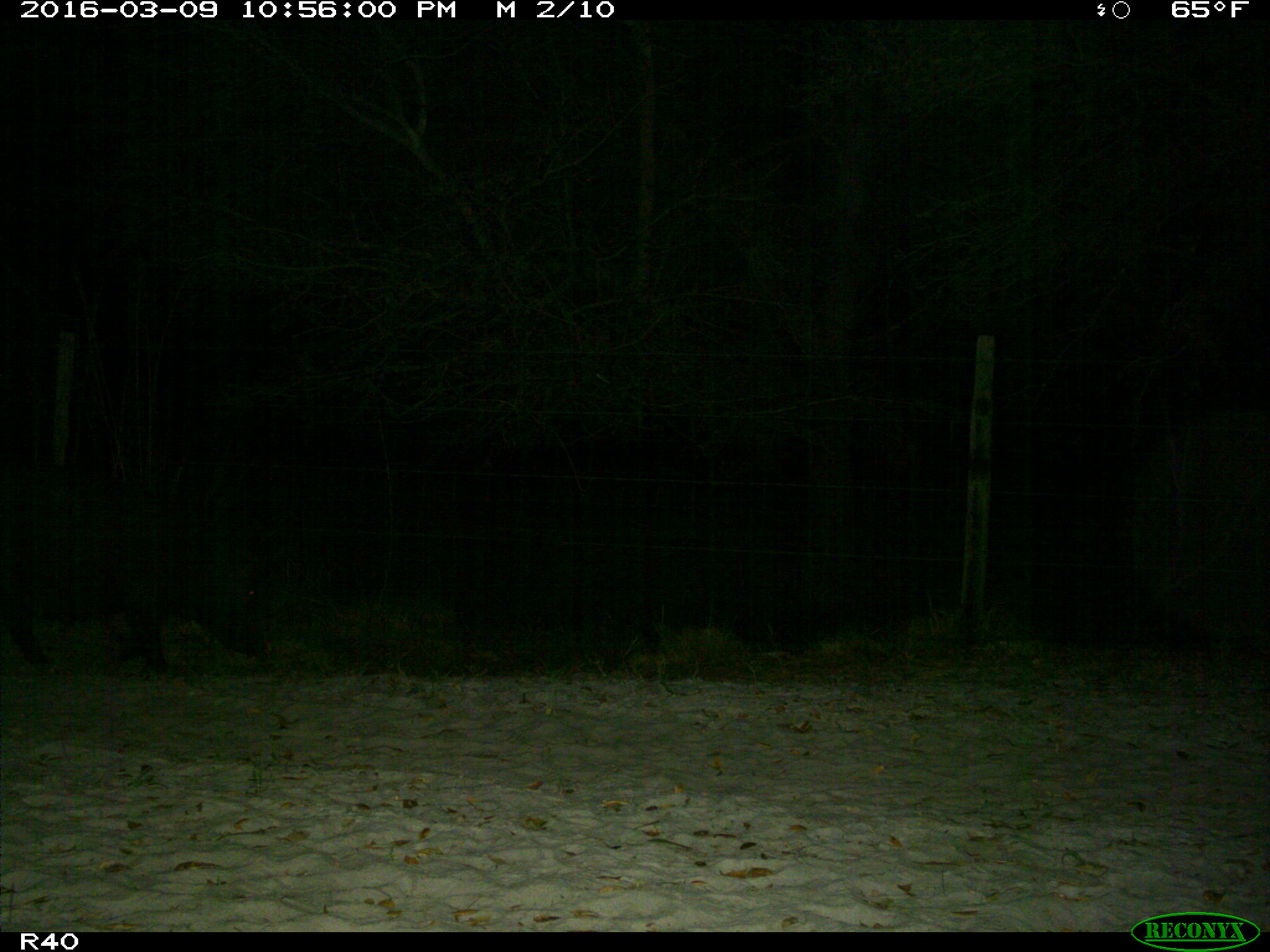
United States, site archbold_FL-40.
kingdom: Animalia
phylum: Chordata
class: Mammalia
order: Artiodactyla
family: Suidae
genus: Sus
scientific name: Sus scrofa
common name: wild boar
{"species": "Sus scrofa (wild boar)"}